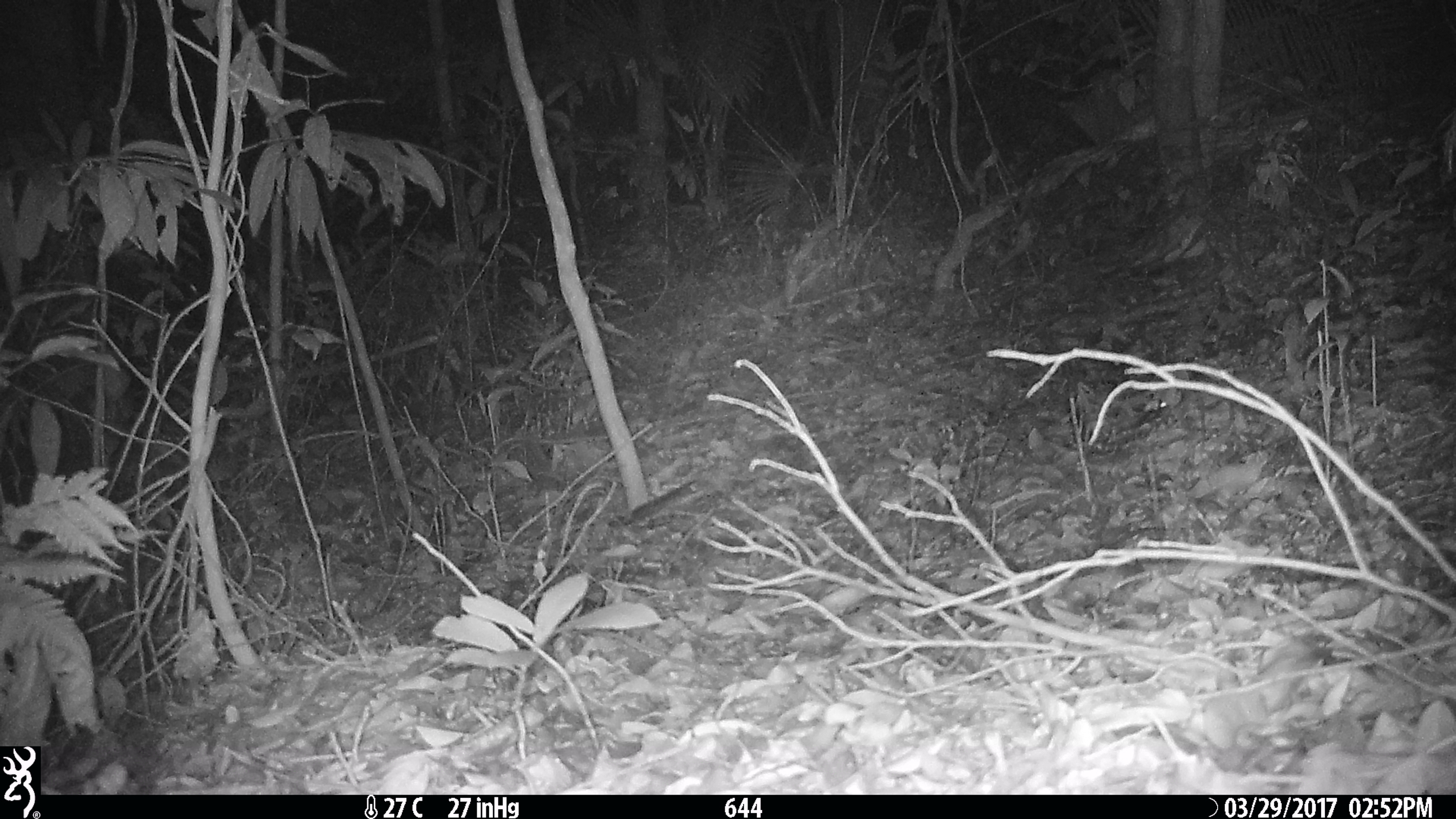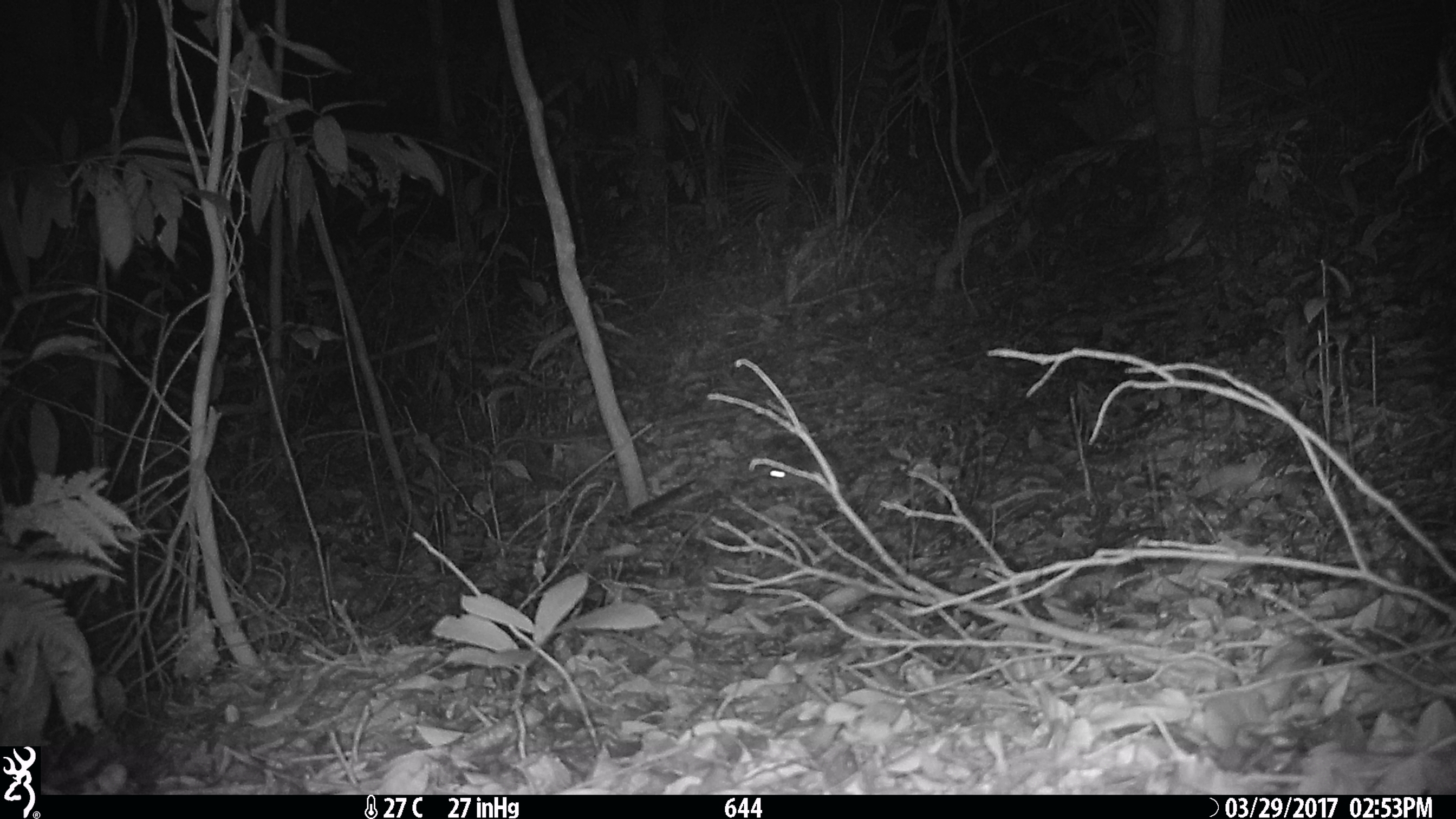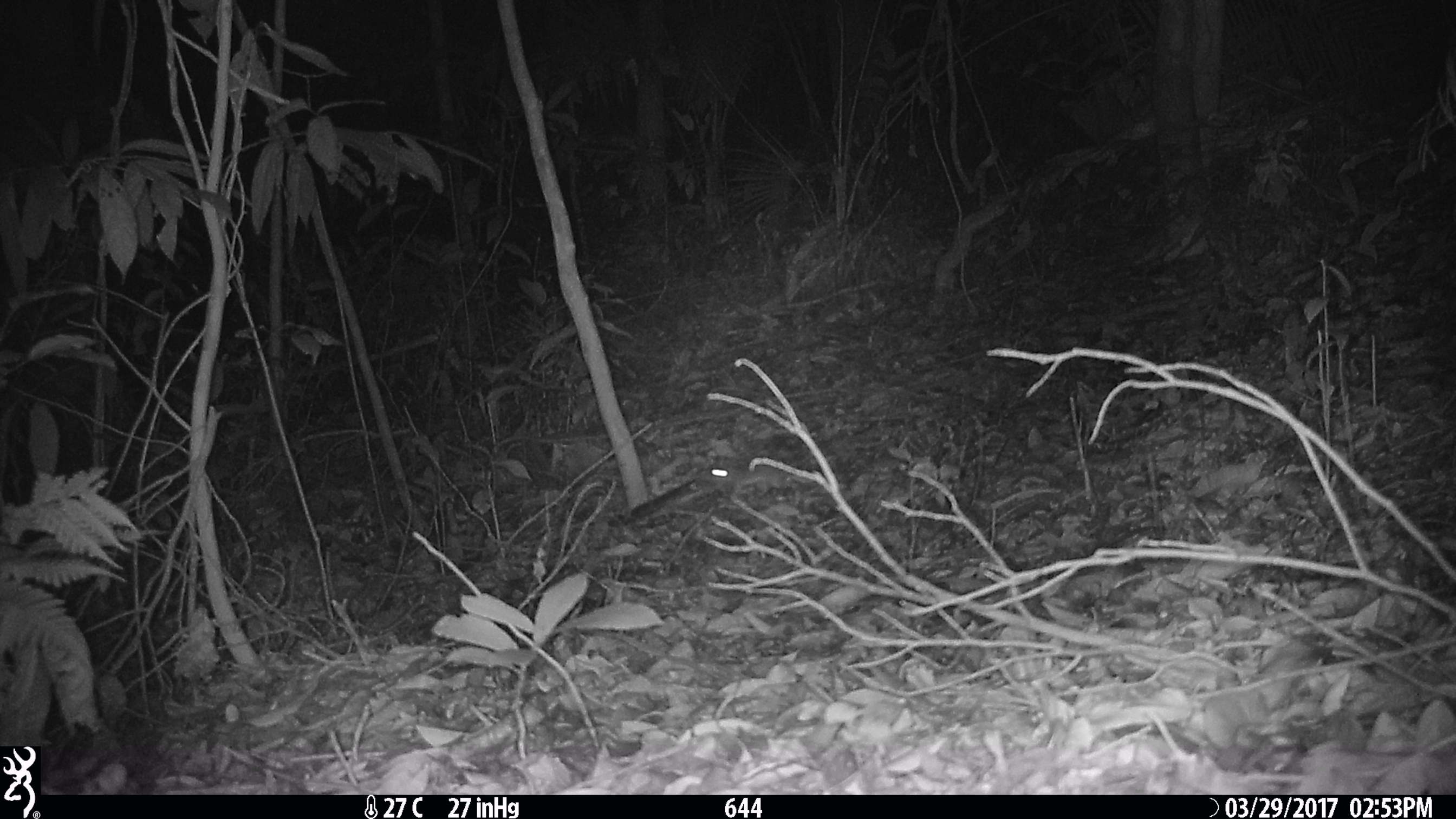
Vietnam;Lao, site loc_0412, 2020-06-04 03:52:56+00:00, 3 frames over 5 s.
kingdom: Animalia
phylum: Chordata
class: Mammalia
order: Rodentia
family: Muridae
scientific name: Muridae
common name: old-world mice and rats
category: unidentified murid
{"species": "unidentified murid (old-world mice and rats) (Muridae)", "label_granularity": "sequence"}